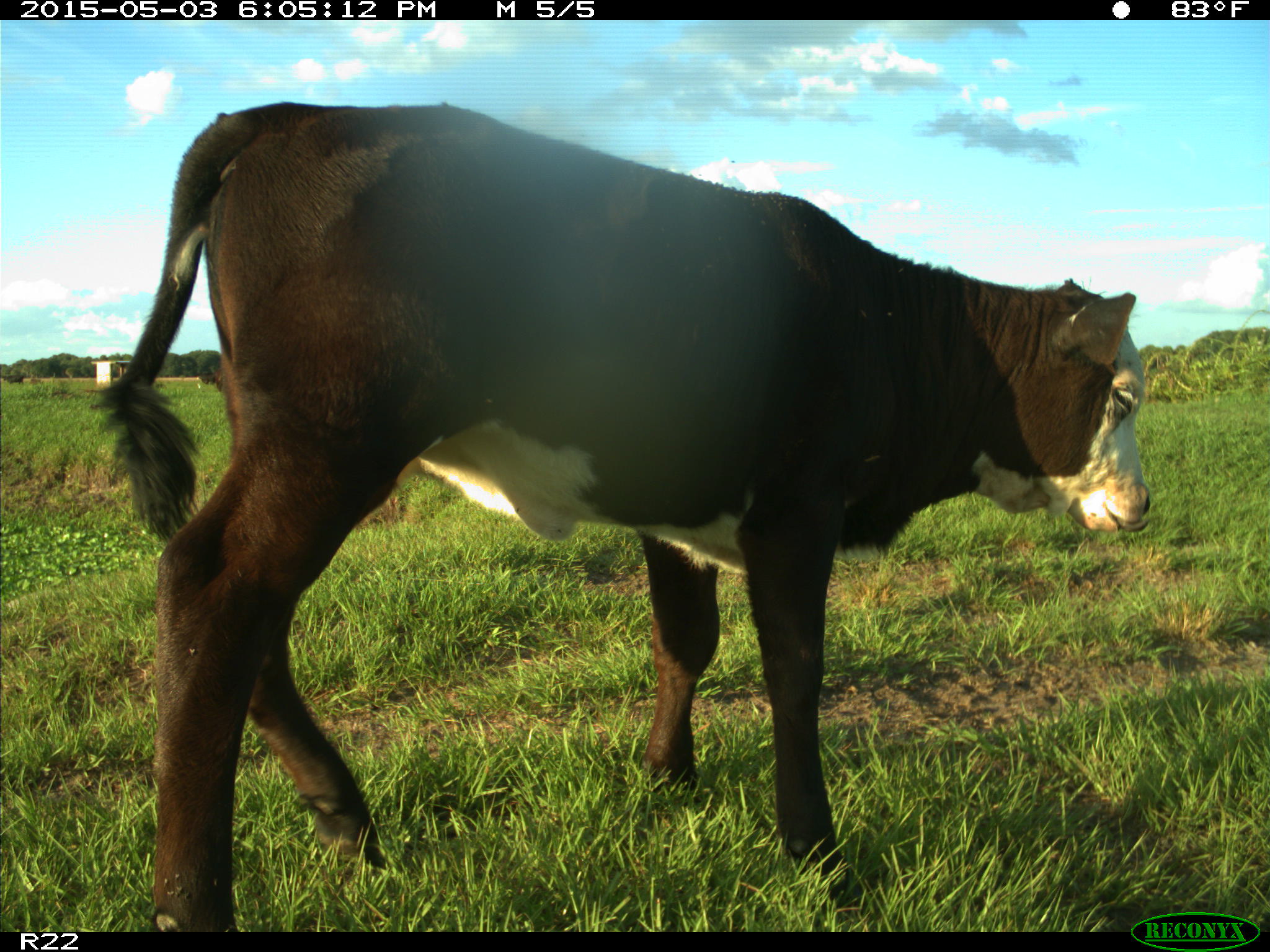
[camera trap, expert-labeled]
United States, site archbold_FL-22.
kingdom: Animalia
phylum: Chordata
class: Mammalia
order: Artiodactyla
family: Bovidae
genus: Bos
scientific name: Bos taurus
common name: domestic cow